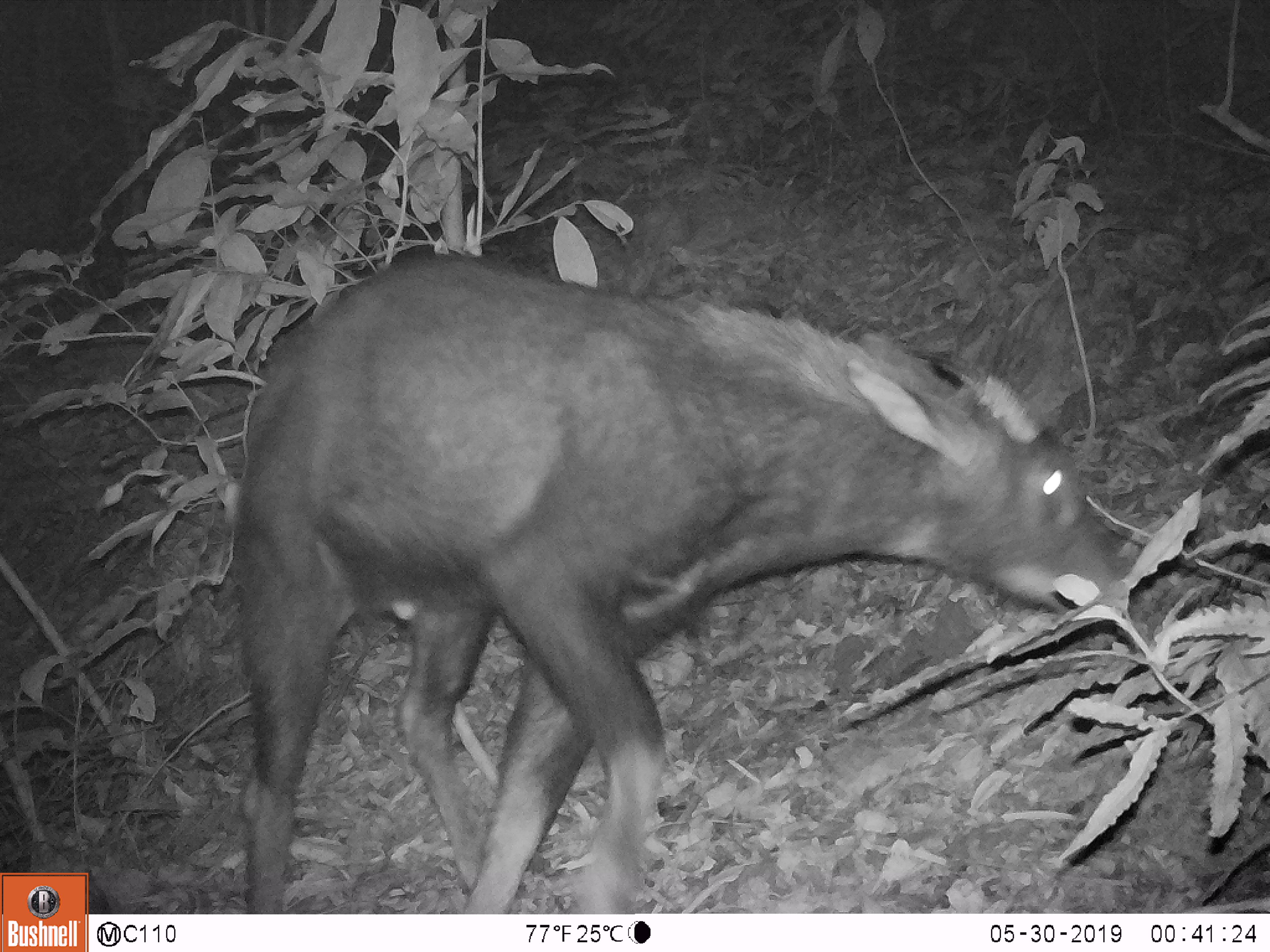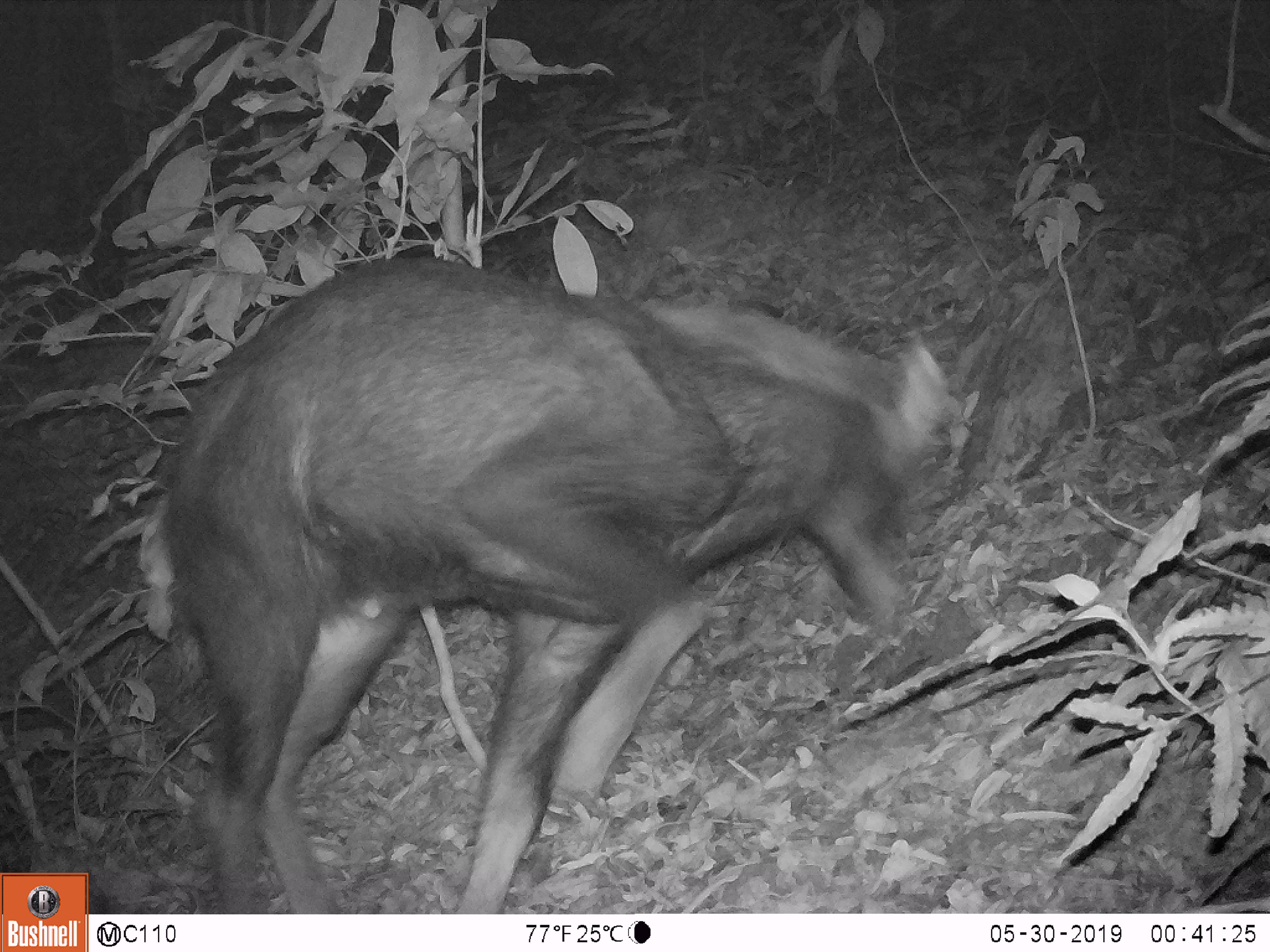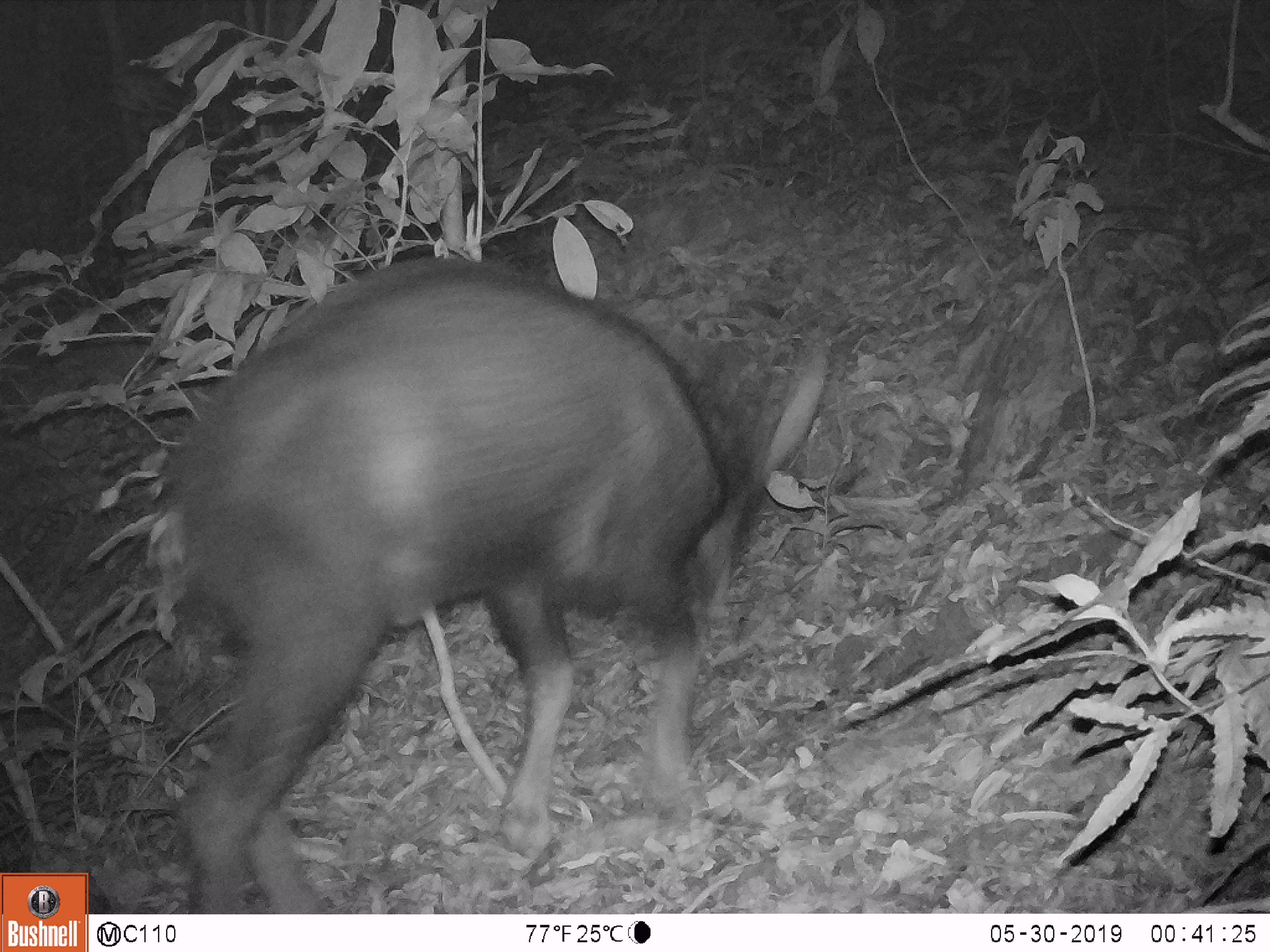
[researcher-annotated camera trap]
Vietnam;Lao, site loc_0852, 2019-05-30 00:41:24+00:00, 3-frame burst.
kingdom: Animalia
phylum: Chordata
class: Mammalia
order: Artiodactyla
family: Bovidae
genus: Capricornis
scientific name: Capricornis sumatraensis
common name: chinese serow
Chinese serow (Capricornis sumatraensis). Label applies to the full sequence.